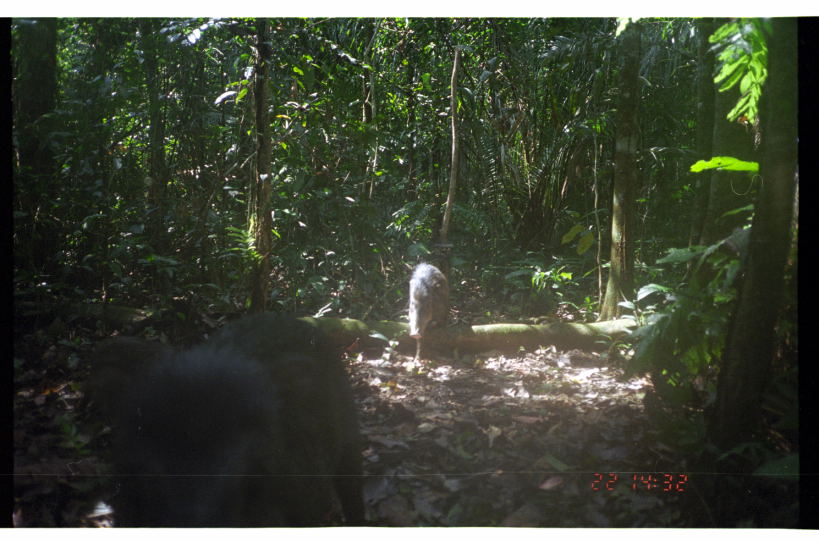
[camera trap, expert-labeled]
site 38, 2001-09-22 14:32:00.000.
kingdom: Animalia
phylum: Chordata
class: Mammalia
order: Artiodactyla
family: Tayassuidae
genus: Tayassu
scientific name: Tayassu pecari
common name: white-lipped peccary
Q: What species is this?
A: Tayassu pecari (white-lipped peccary).